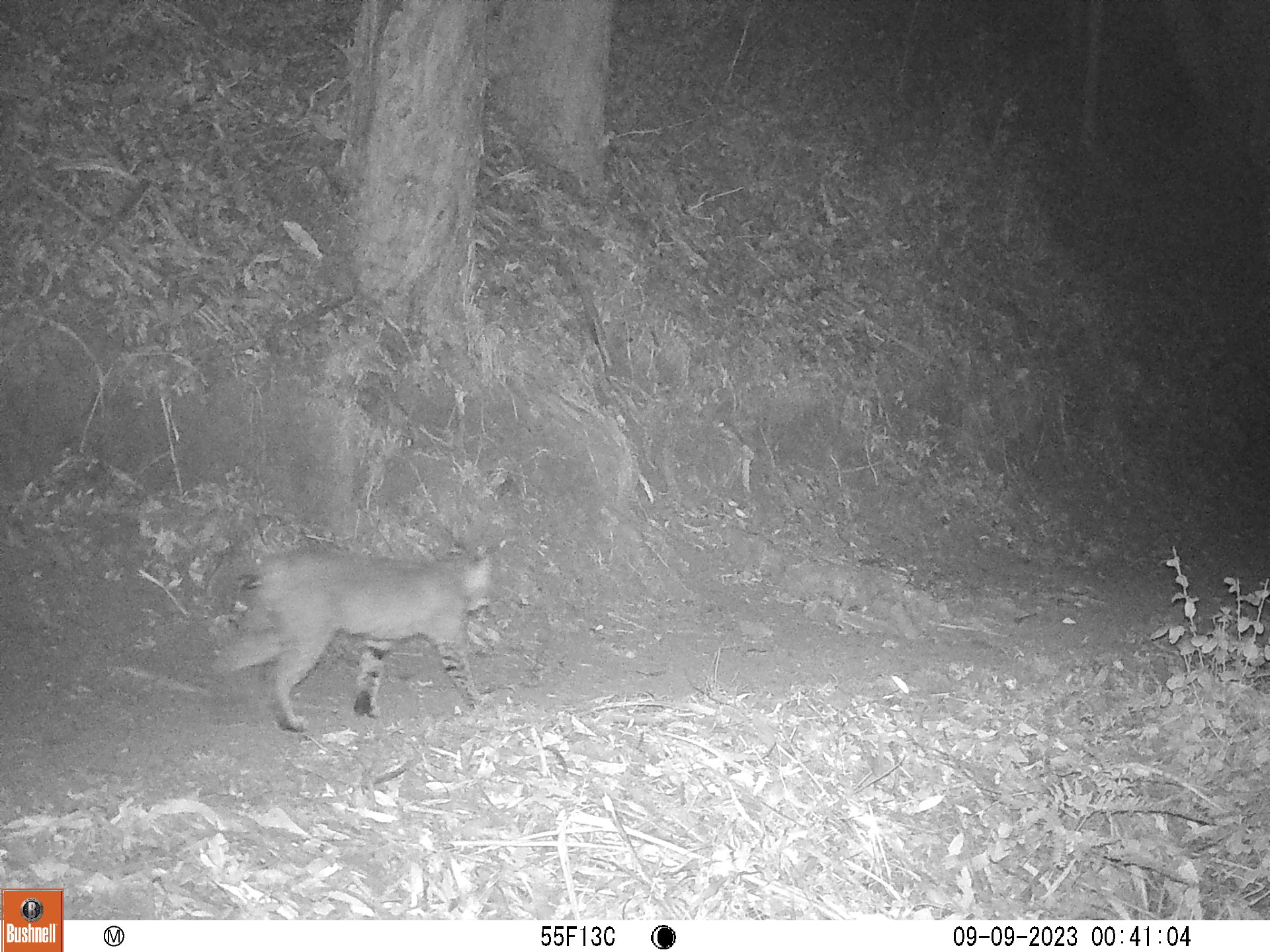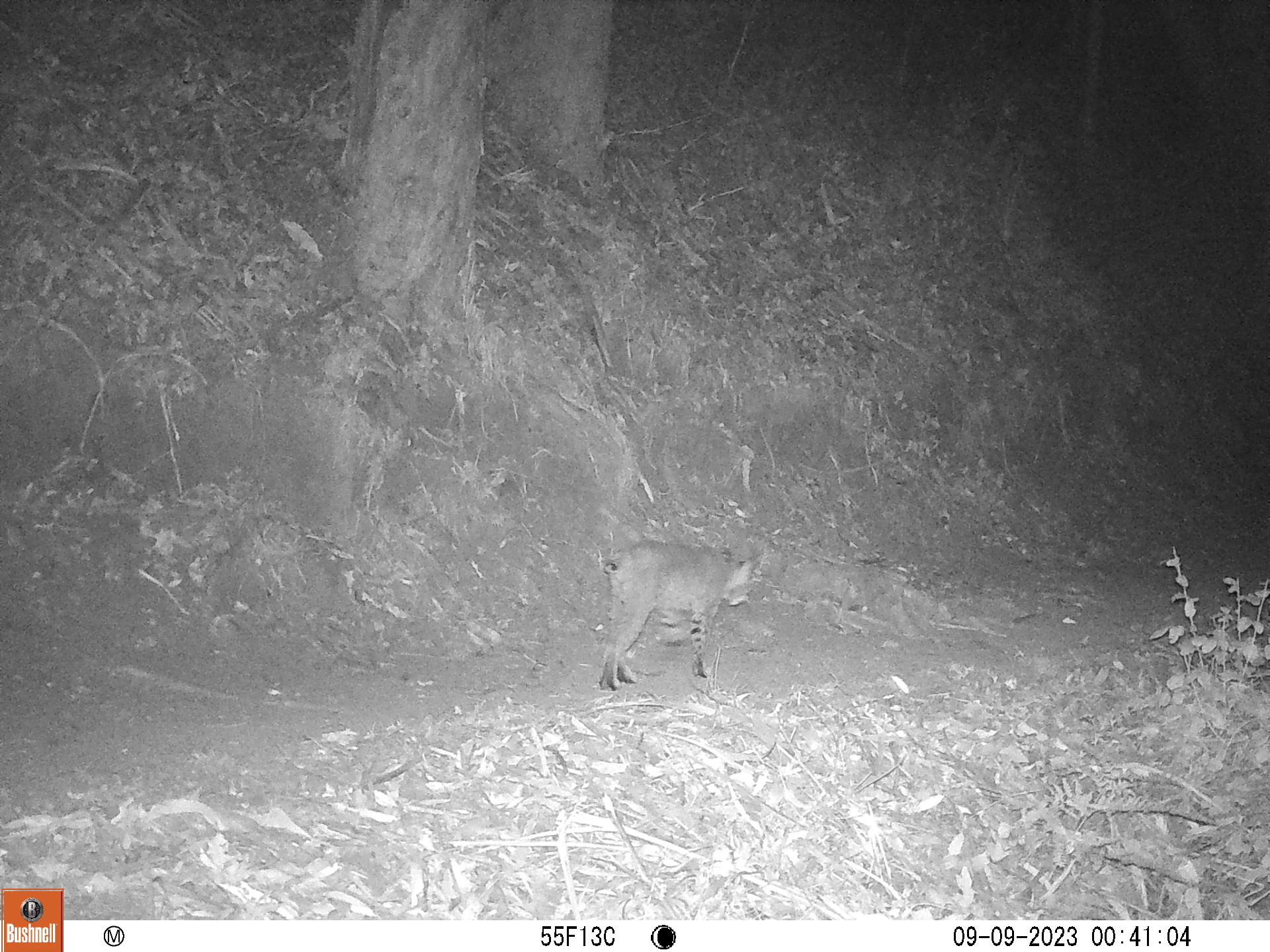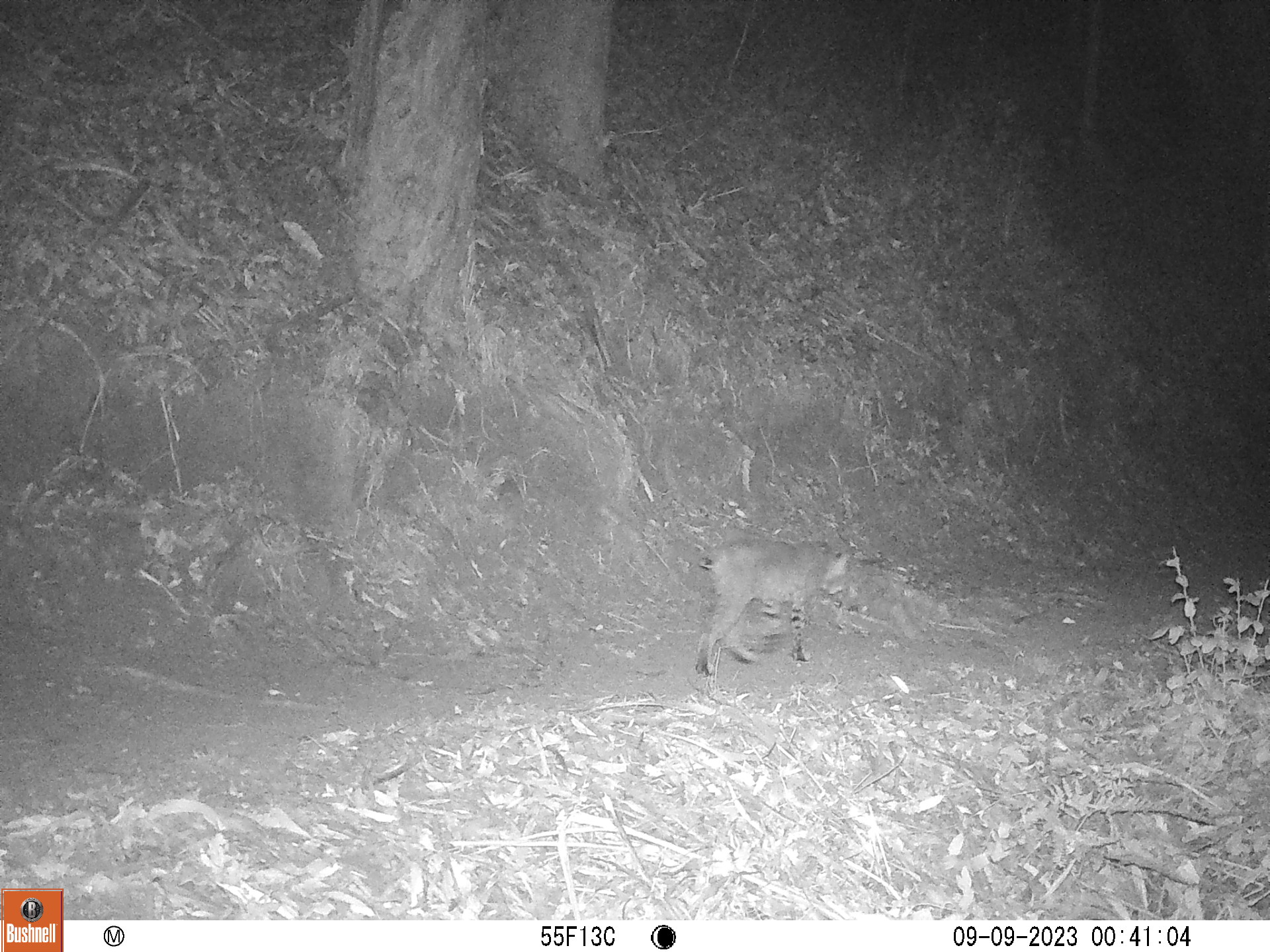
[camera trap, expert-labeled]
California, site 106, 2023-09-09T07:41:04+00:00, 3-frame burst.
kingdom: Animalia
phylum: Chordata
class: Mammalia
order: Carnivora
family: Felidae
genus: Lynx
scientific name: Lynx rufus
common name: bobcat